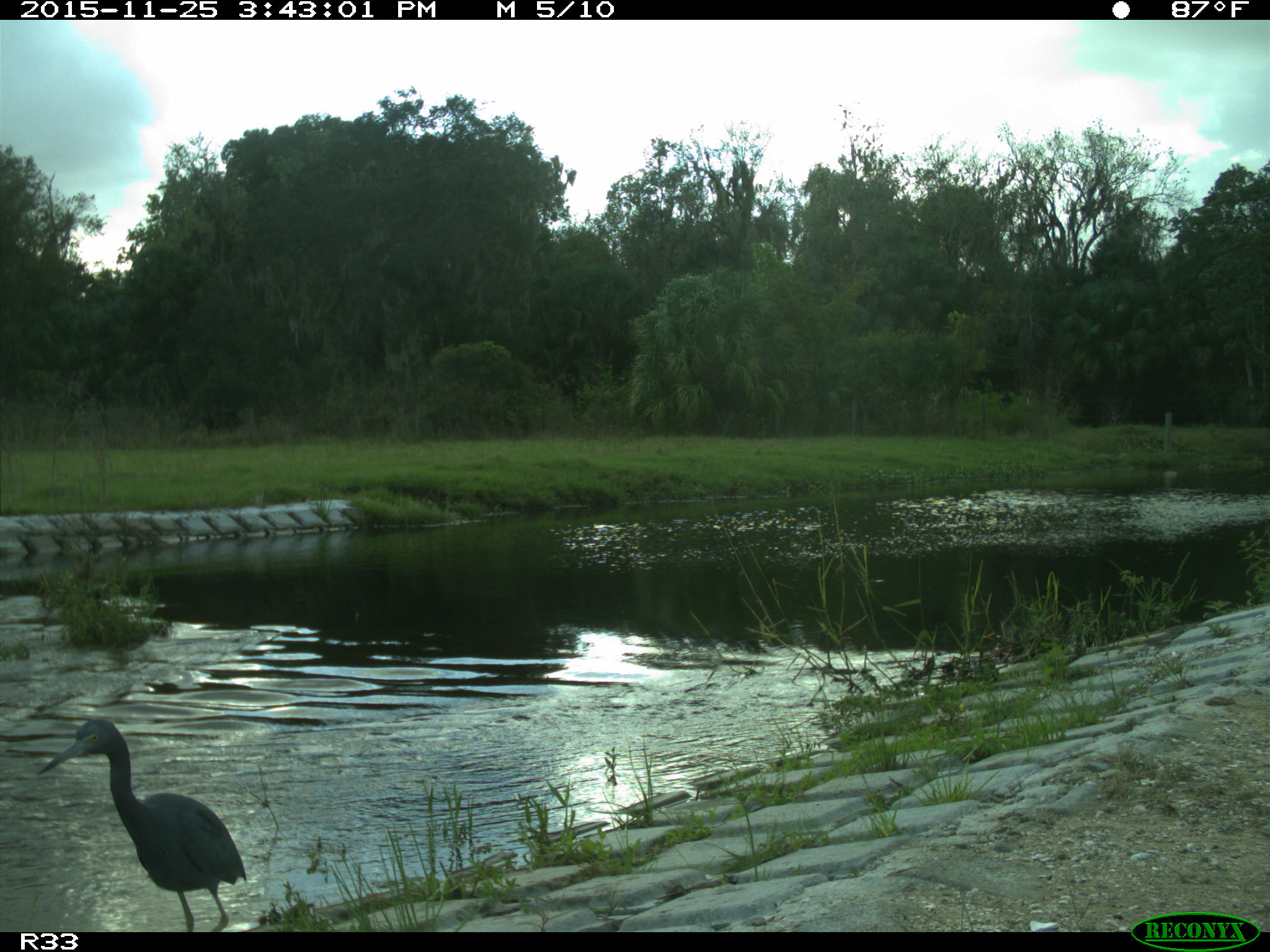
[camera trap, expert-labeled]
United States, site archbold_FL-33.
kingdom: Animalia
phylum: Chordata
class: Aves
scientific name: Aves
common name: birds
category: unidentified bird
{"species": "unidentified bird (birds) (Aves)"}